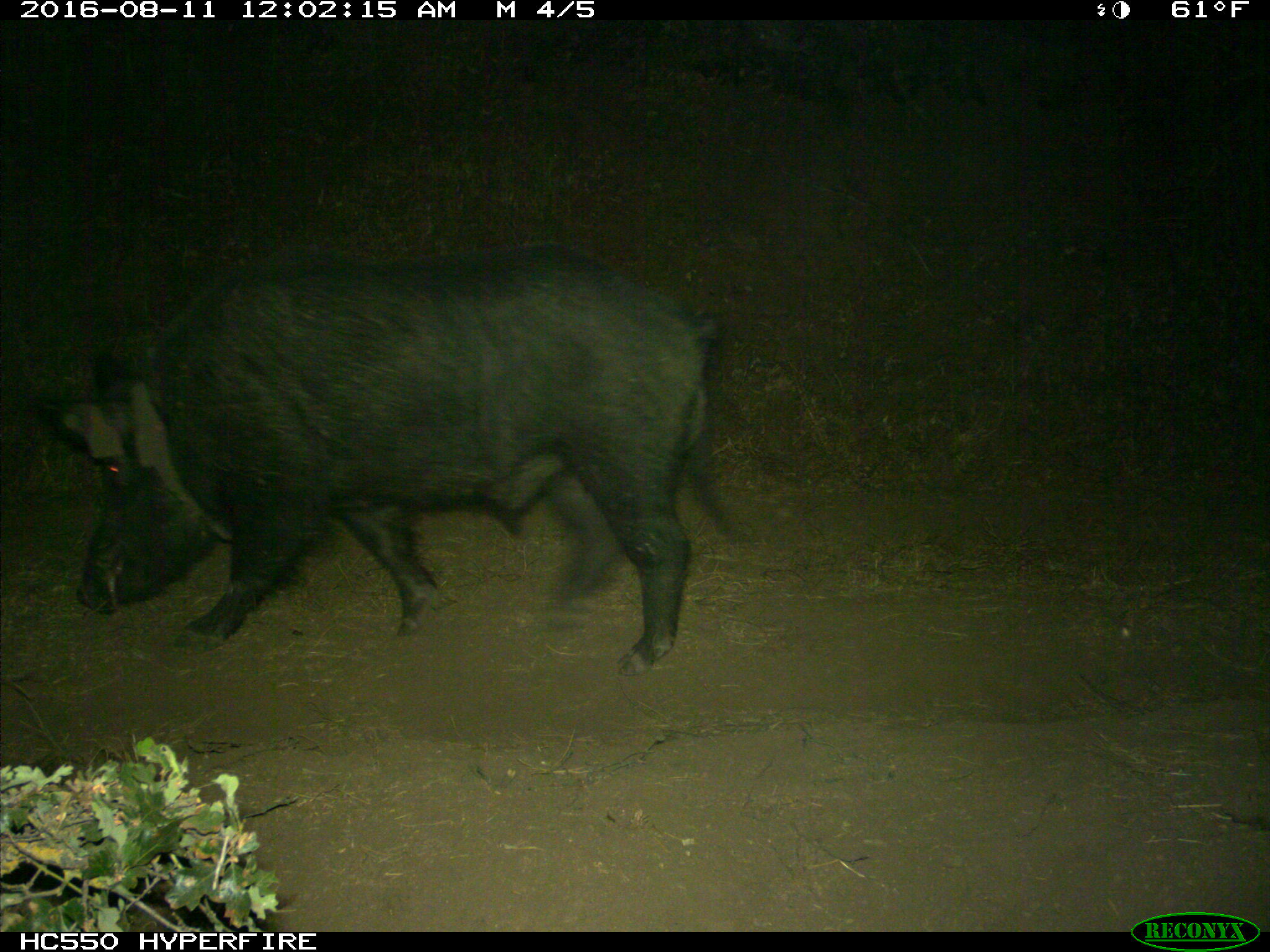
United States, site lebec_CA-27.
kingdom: Animalia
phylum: Chordata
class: Mammalia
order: Artiodactyla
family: Suidae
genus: Sus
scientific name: Sus scrofa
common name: wild boar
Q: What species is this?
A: Sus scrofa (wild boar).